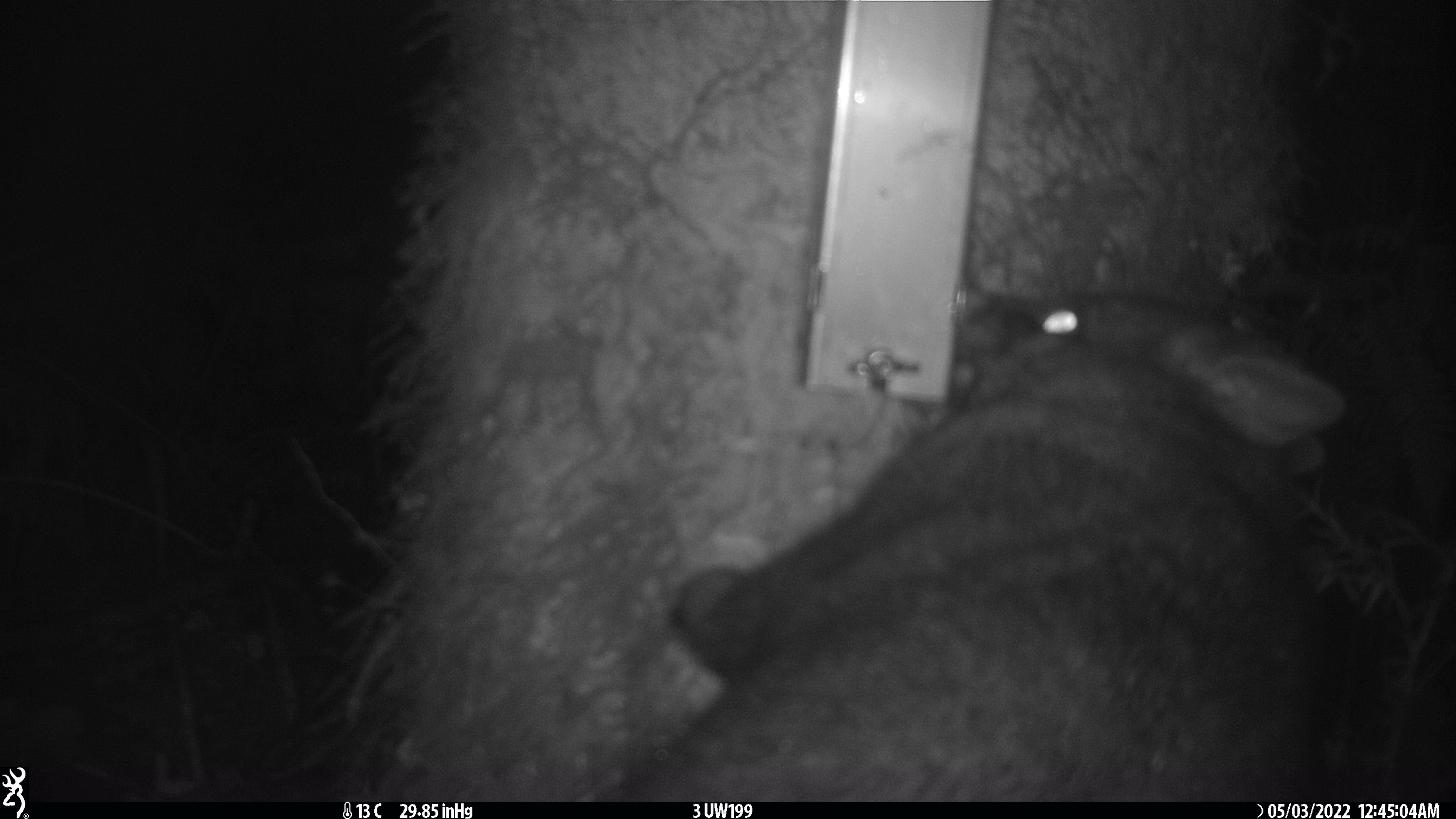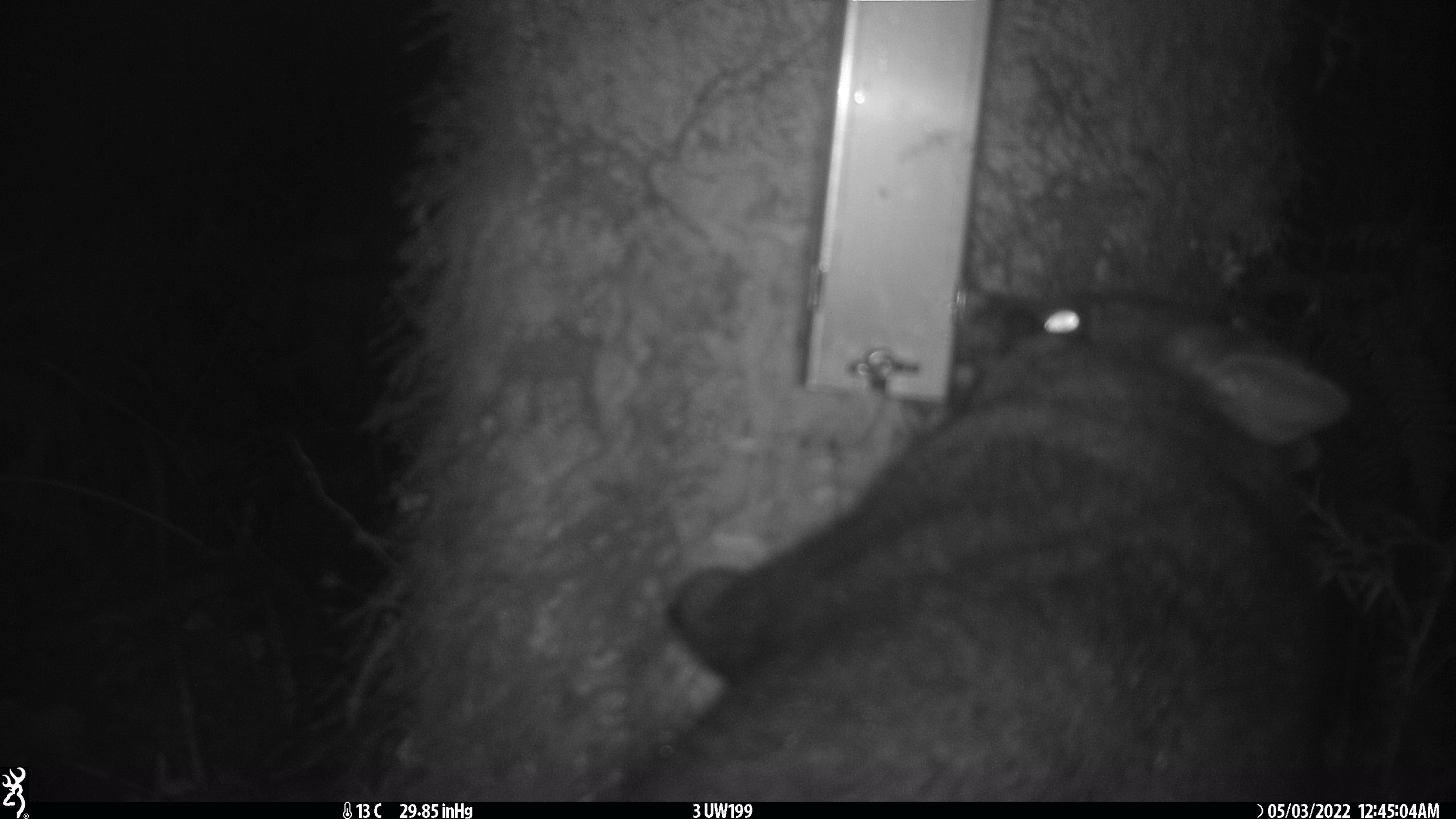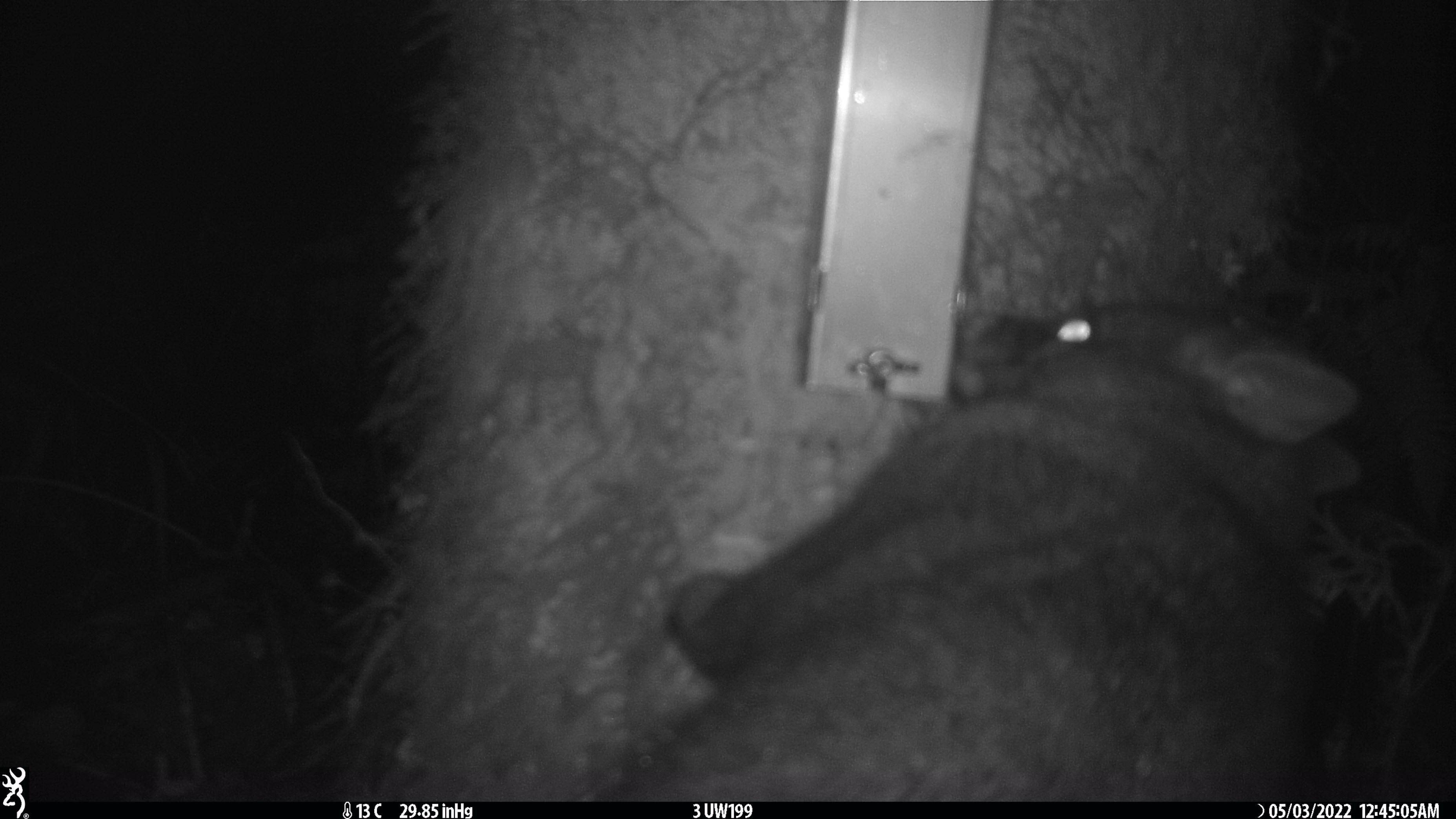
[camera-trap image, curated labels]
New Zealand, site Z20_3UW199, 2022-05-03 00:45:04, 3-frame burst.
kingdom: Animalia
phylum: Chordata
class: Mammalia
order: Diprotodontia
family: Phalangeridae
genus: Trichosurus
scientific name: Trichosurus vulpecula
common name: common brushtail possum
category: possum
Possum (common brushtail possum) (Trichosurus vulpecula).